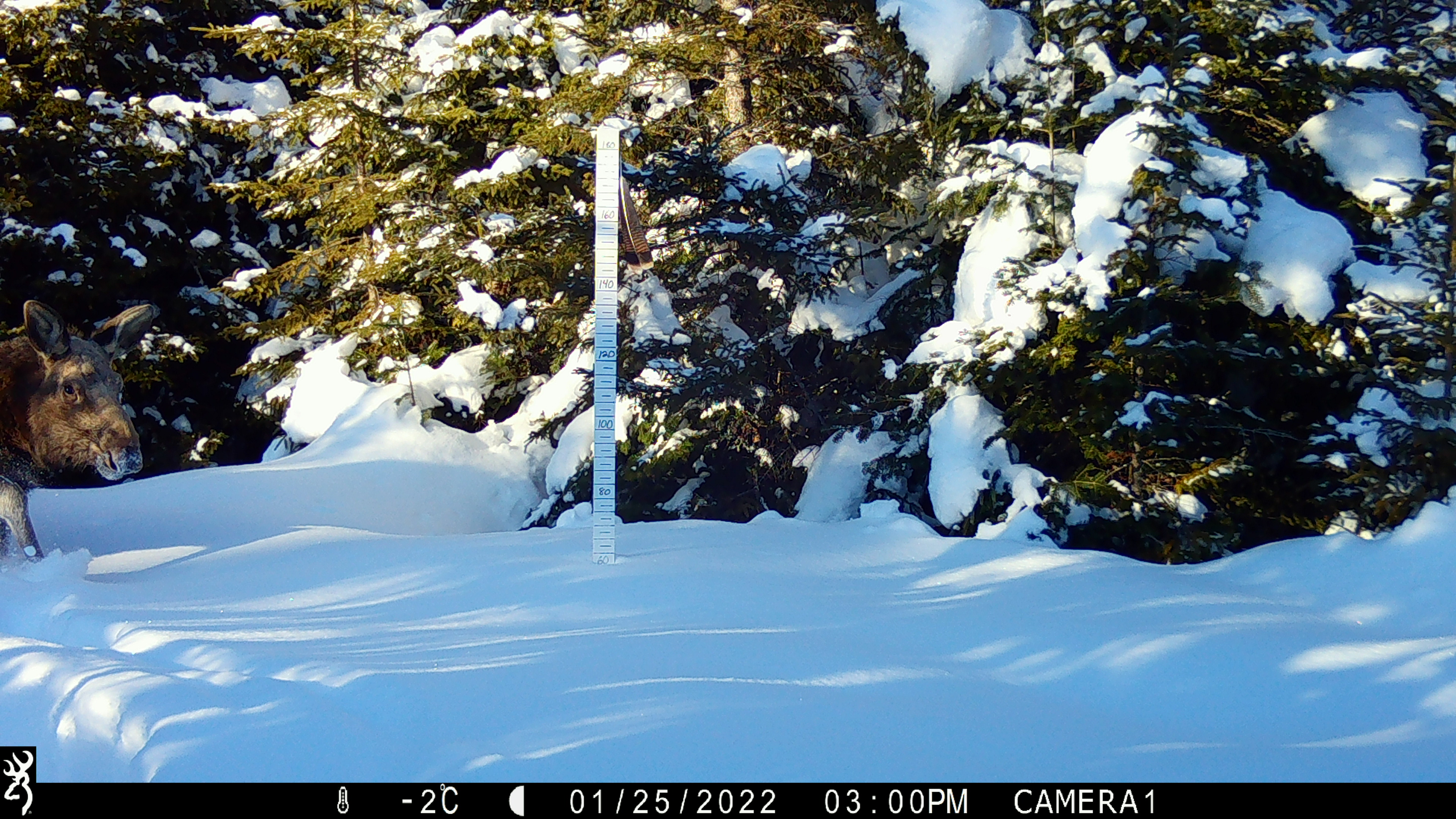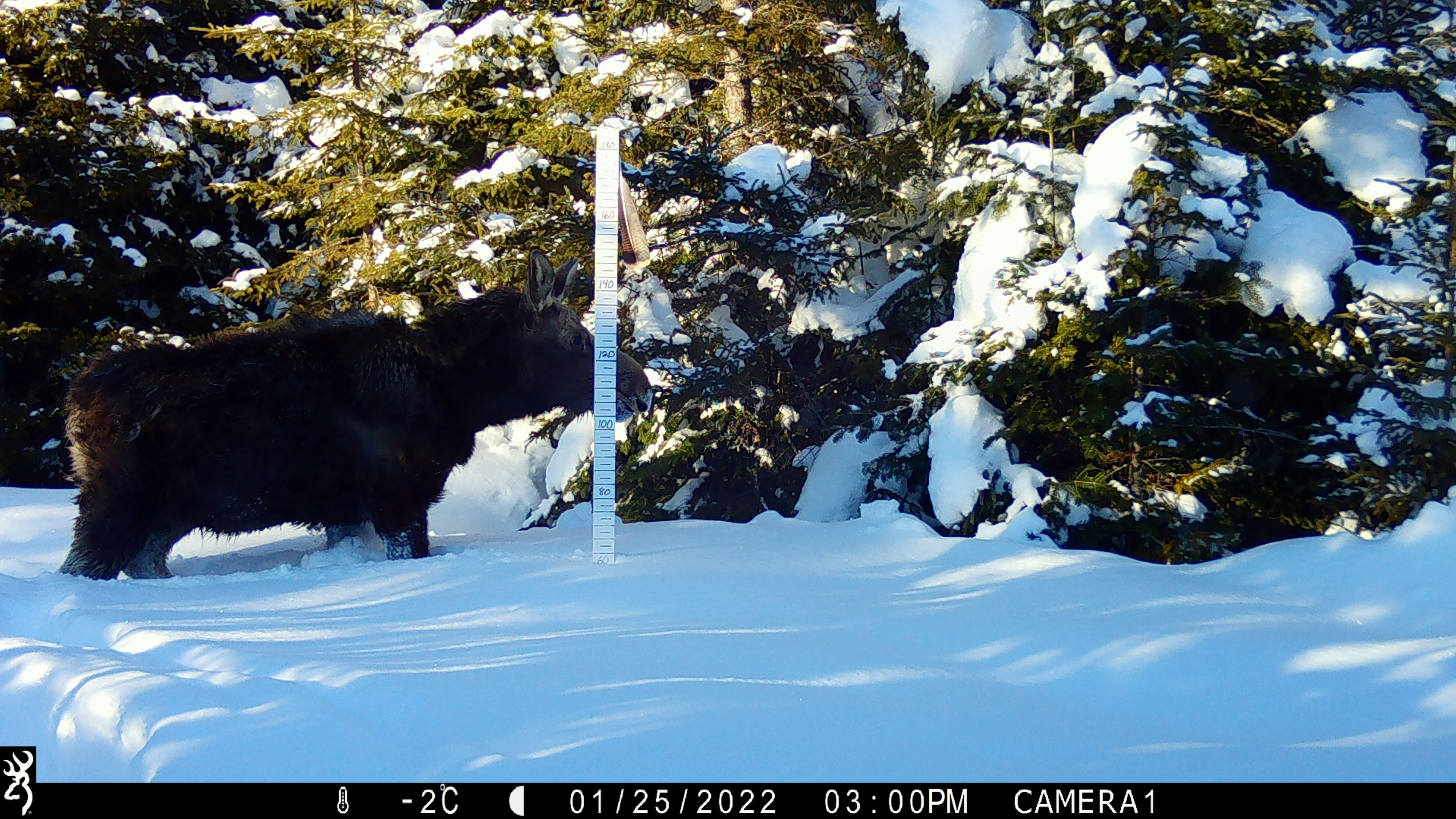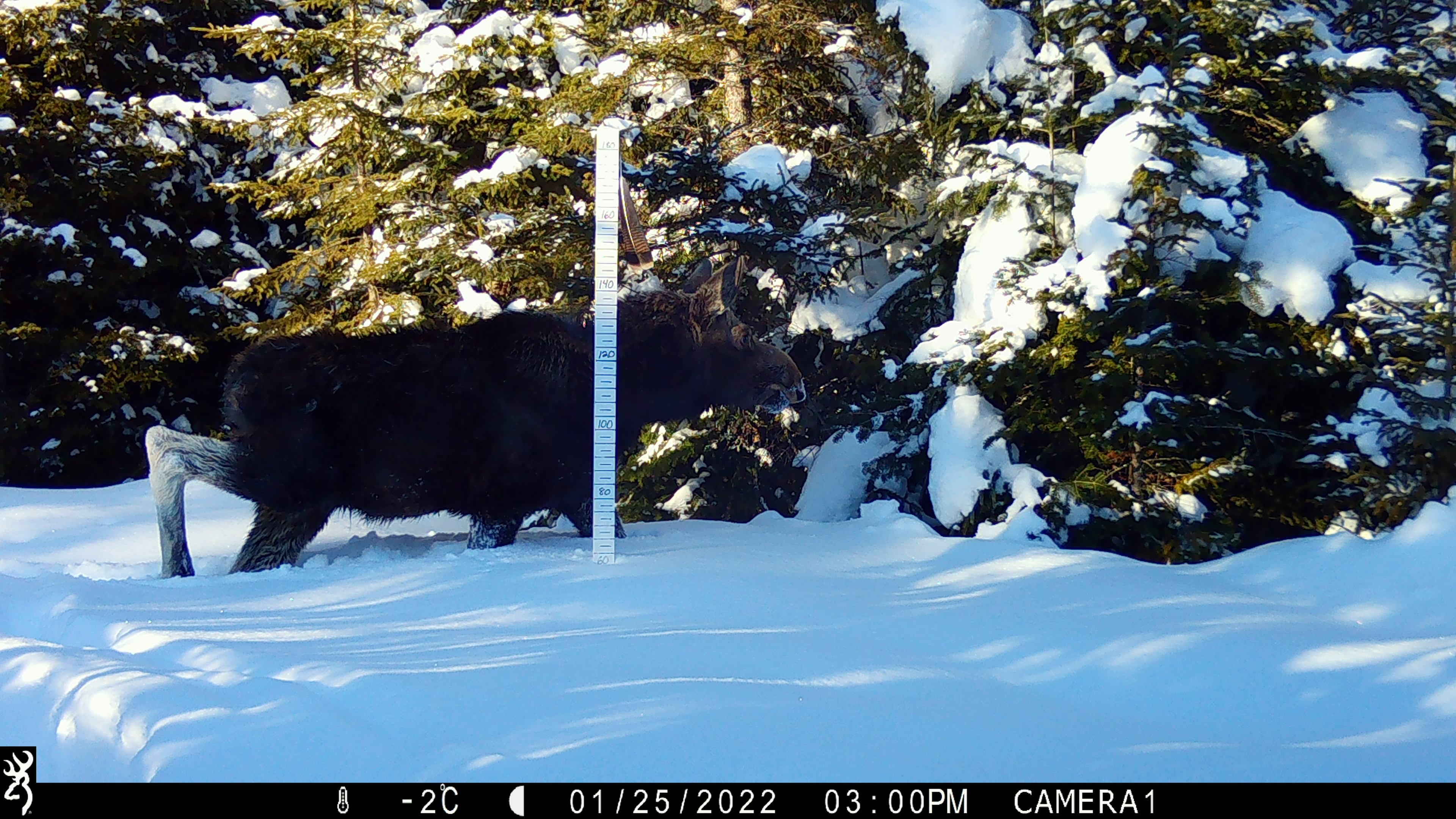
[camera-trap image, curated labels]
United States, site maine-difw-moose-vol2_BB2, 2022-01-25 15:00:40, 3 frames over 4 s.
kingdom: Animalia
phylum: Chordata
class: Mammalia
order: Artiodactyla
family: Cervidae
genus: Alces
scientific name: Alces alces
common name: moose